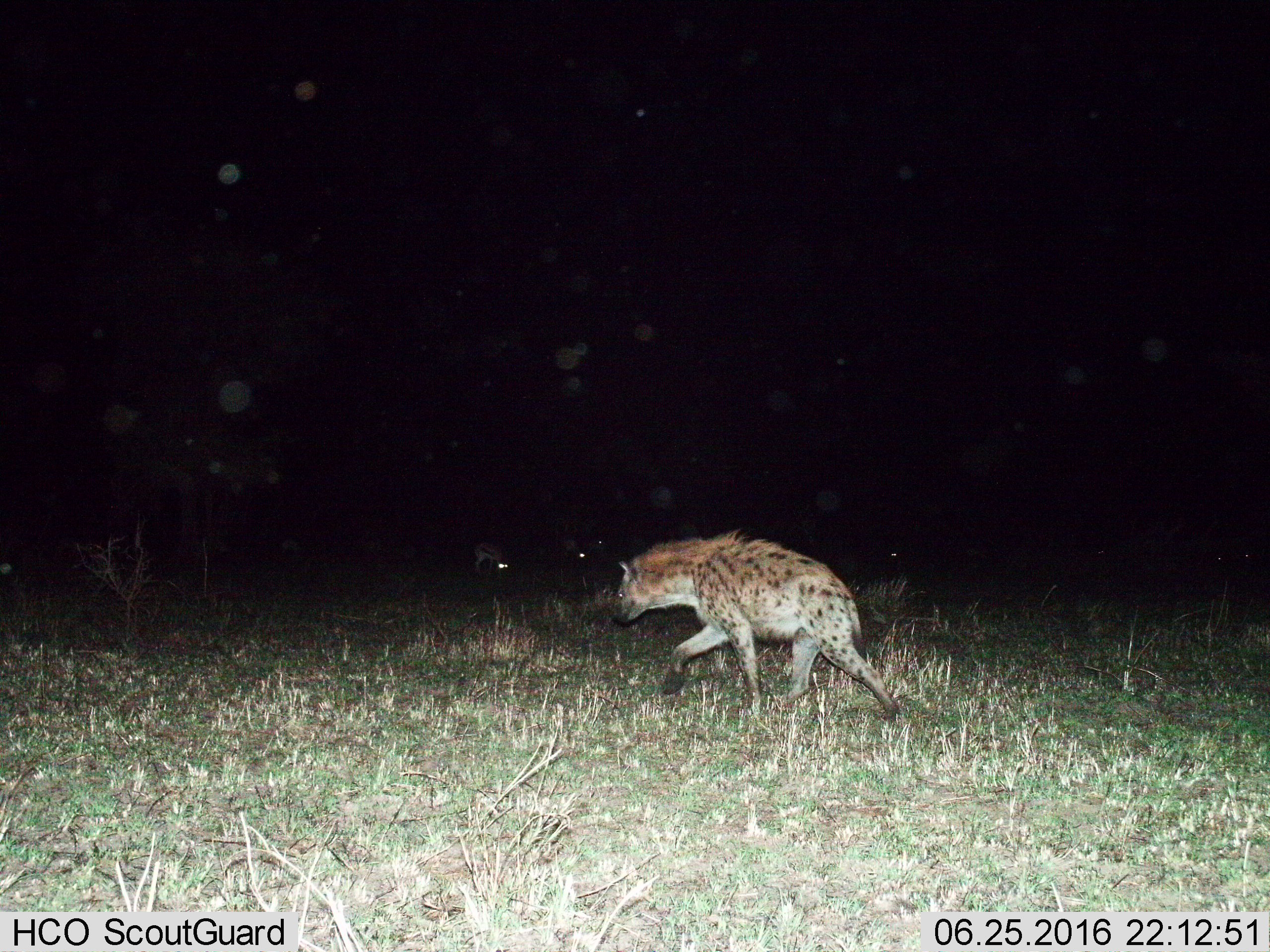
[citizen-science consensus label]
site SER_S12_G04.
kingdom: Animalia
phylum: Chordata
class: Mammalia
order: Carnivora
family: Hyaenidae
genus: Crocuta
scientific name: Crocuta crocuta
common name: spotted hyena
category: hyenaspotted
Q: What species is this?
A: Hyenaspotted (spotted hyena) (Crocuta crocuta).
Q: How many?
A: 1.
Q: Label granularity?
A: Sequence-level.